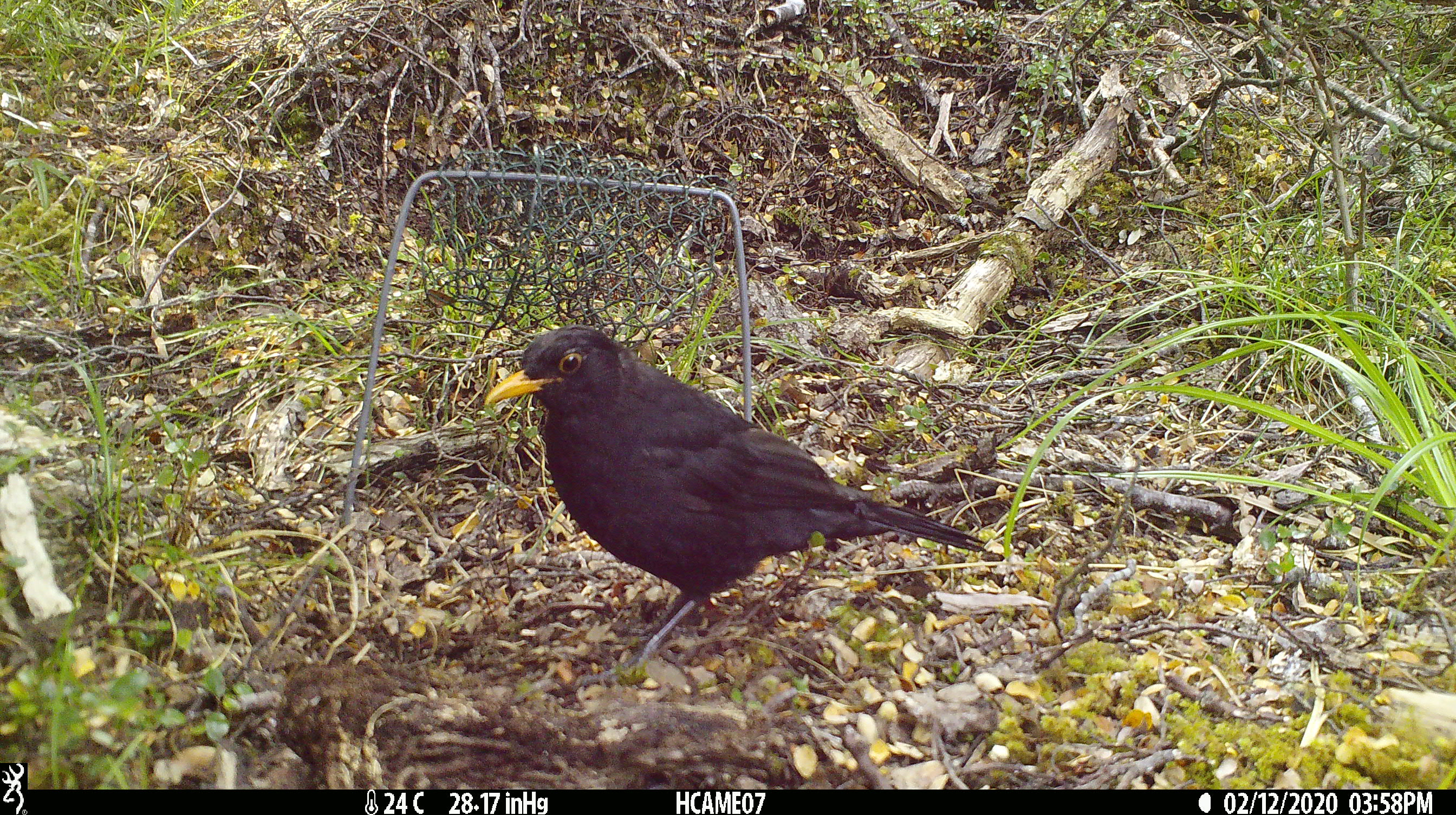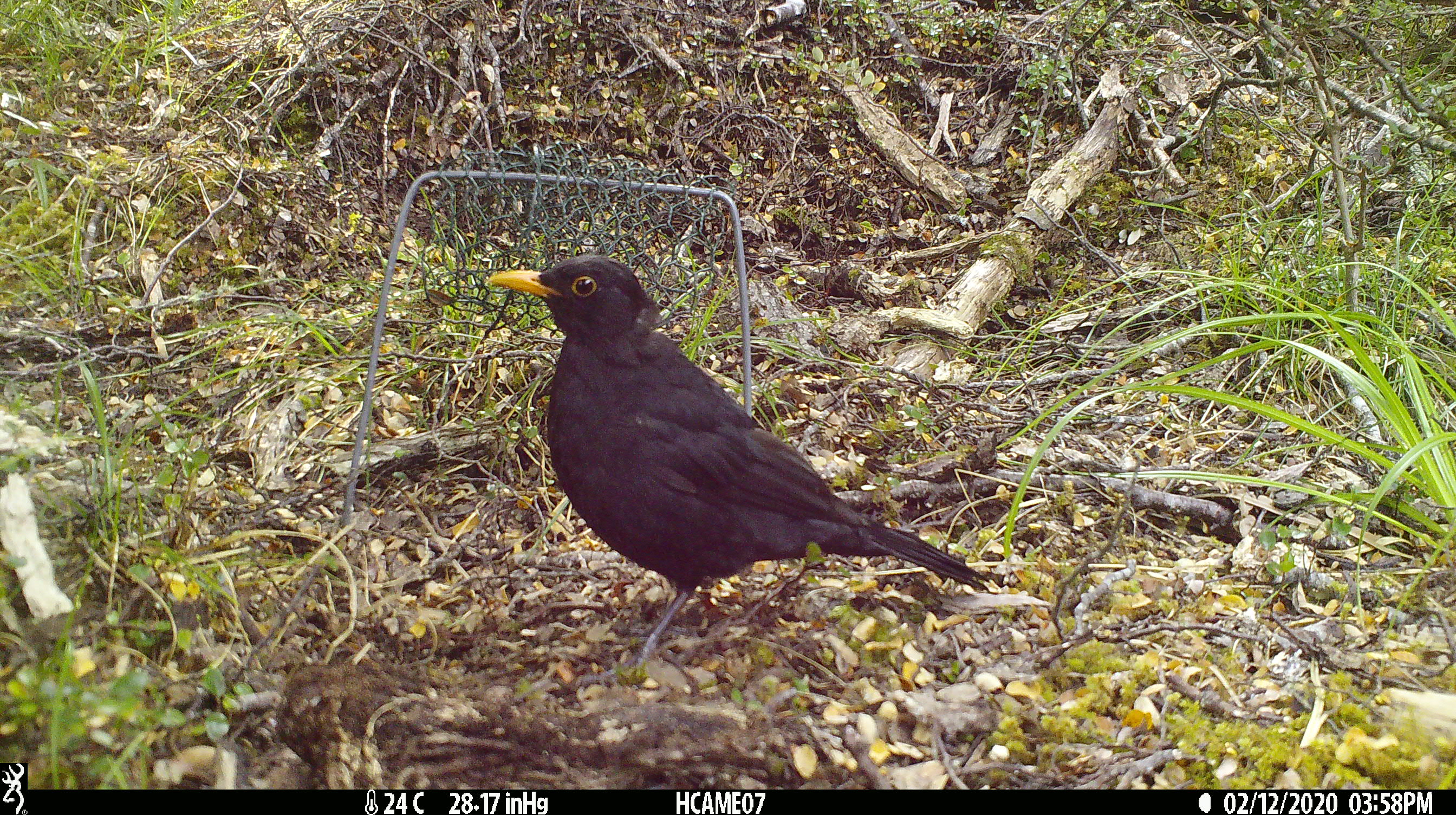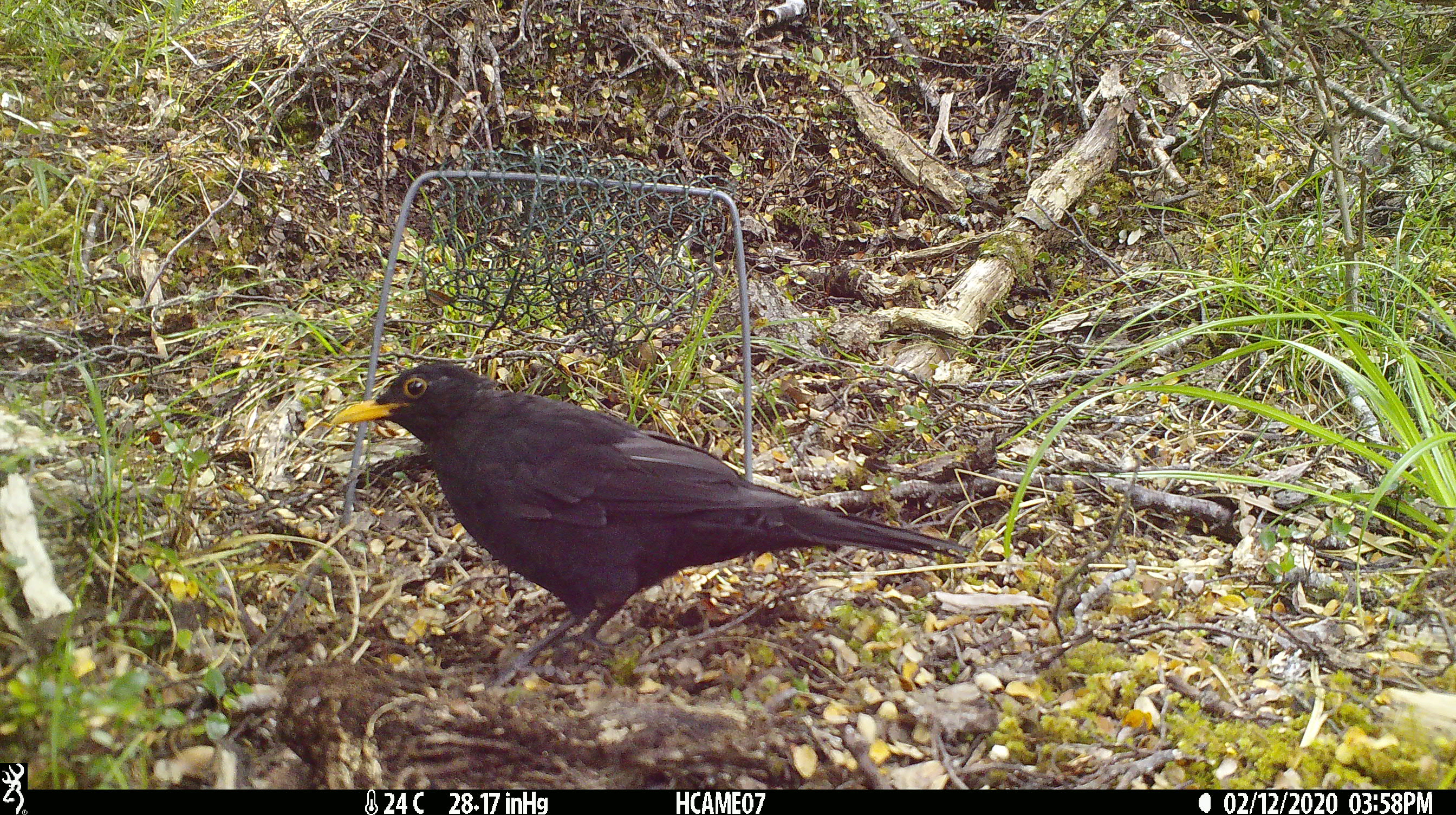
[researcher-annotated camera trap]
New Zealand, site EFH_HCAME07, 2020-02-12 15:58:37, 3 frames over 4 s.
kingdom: Animalia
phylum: Chordata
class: Aves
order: Passeriformes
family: Turdidae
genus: Turdus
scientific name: Turdus merula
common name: eurasian blackbird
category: blackbird